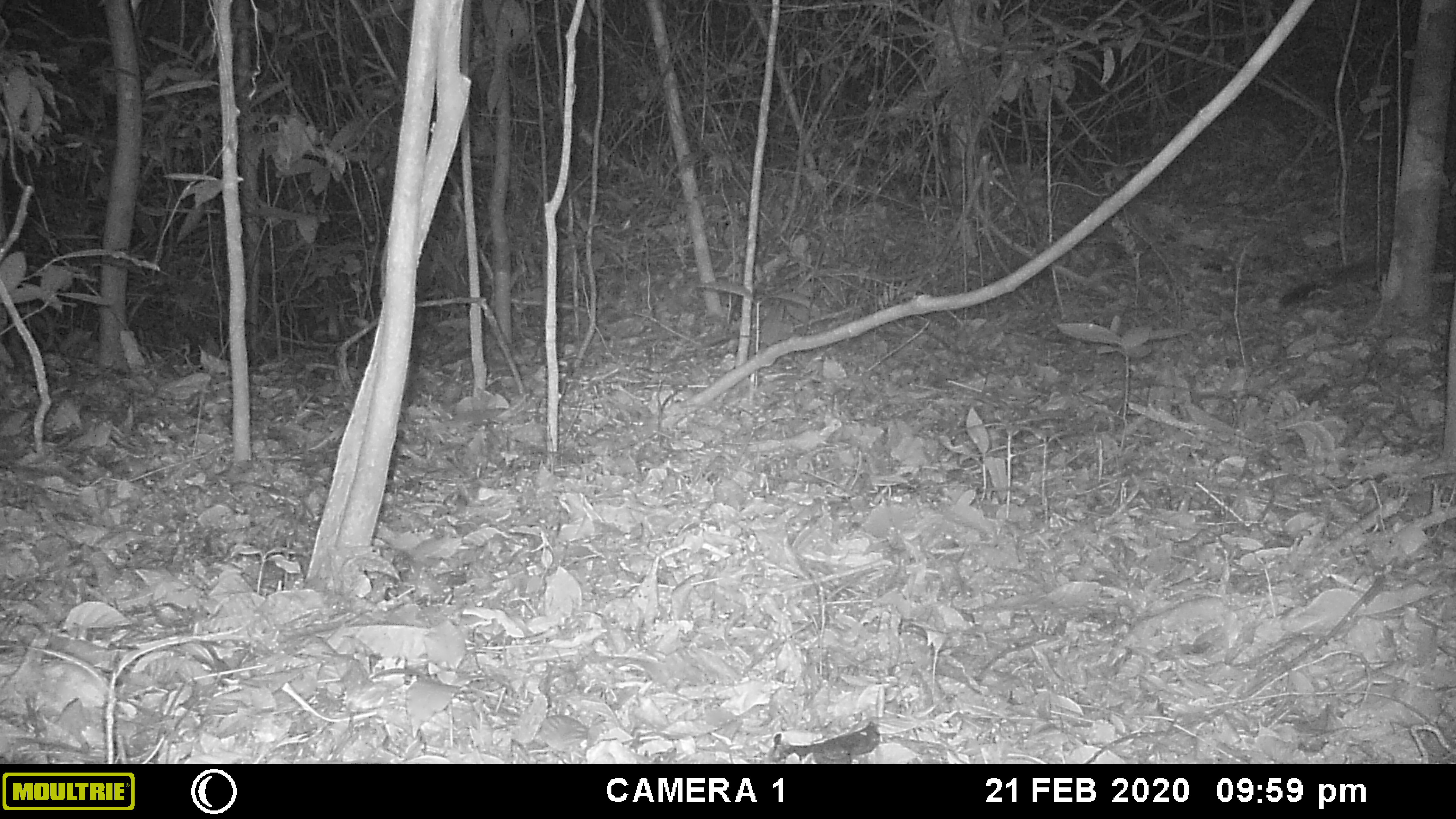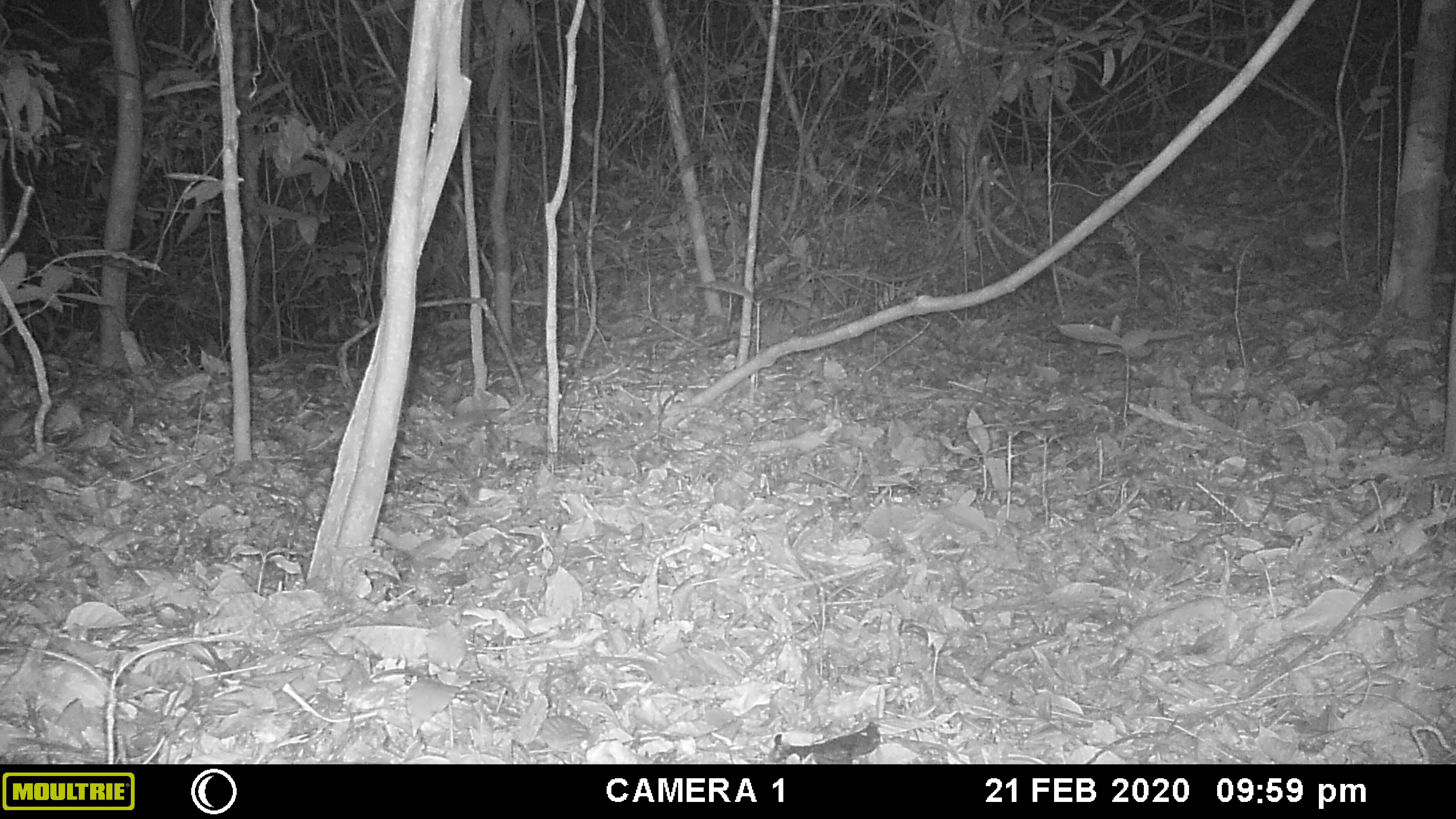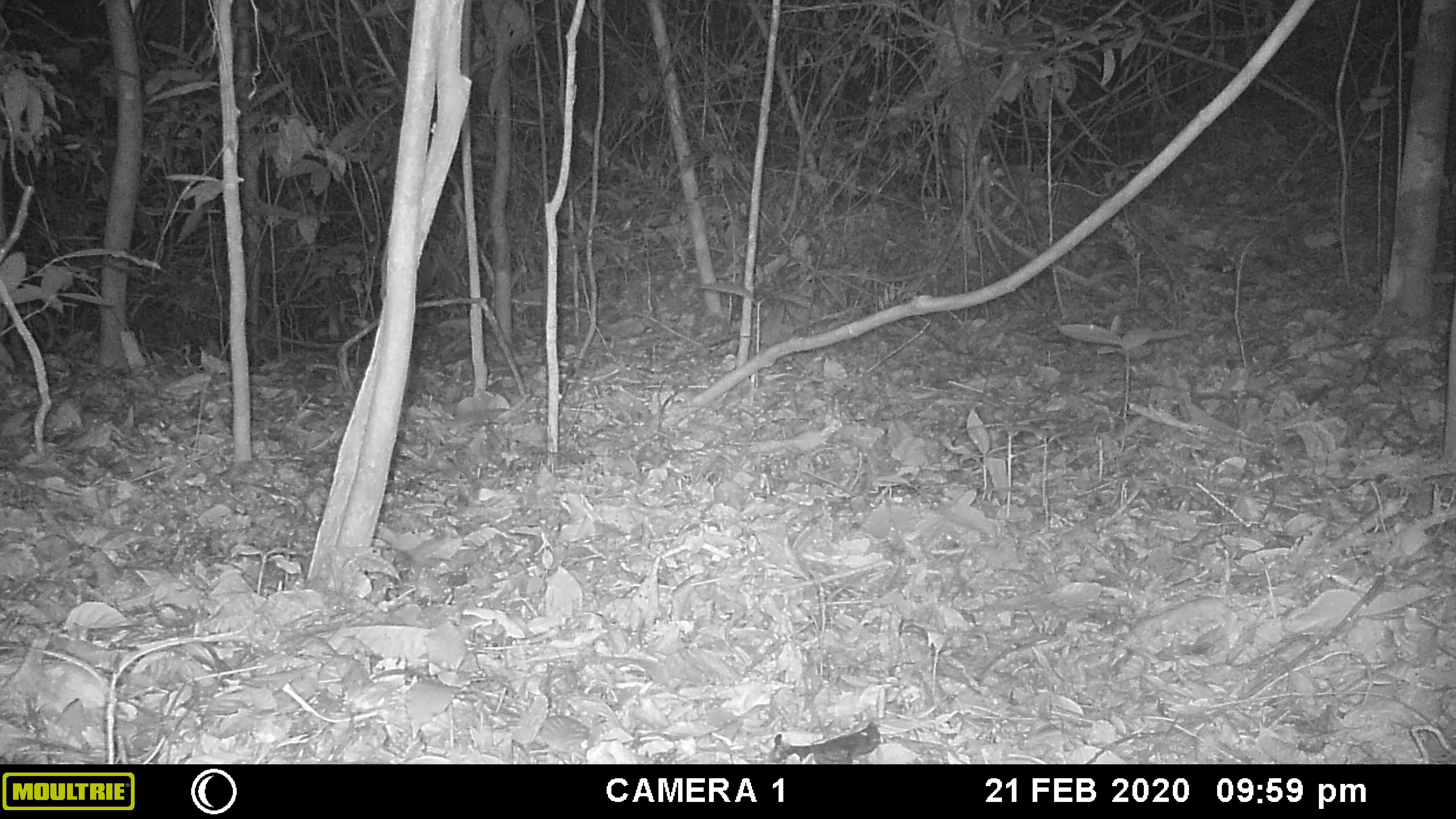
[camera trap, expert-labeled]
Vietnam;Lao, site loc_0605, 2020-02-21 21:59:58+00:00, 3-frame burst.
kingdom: Animalia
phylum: Chordata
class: Mammalia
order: Carnivora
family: Viverridae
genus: Paguma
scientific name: Paguma larvata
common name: masked palm civet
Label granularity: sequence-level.